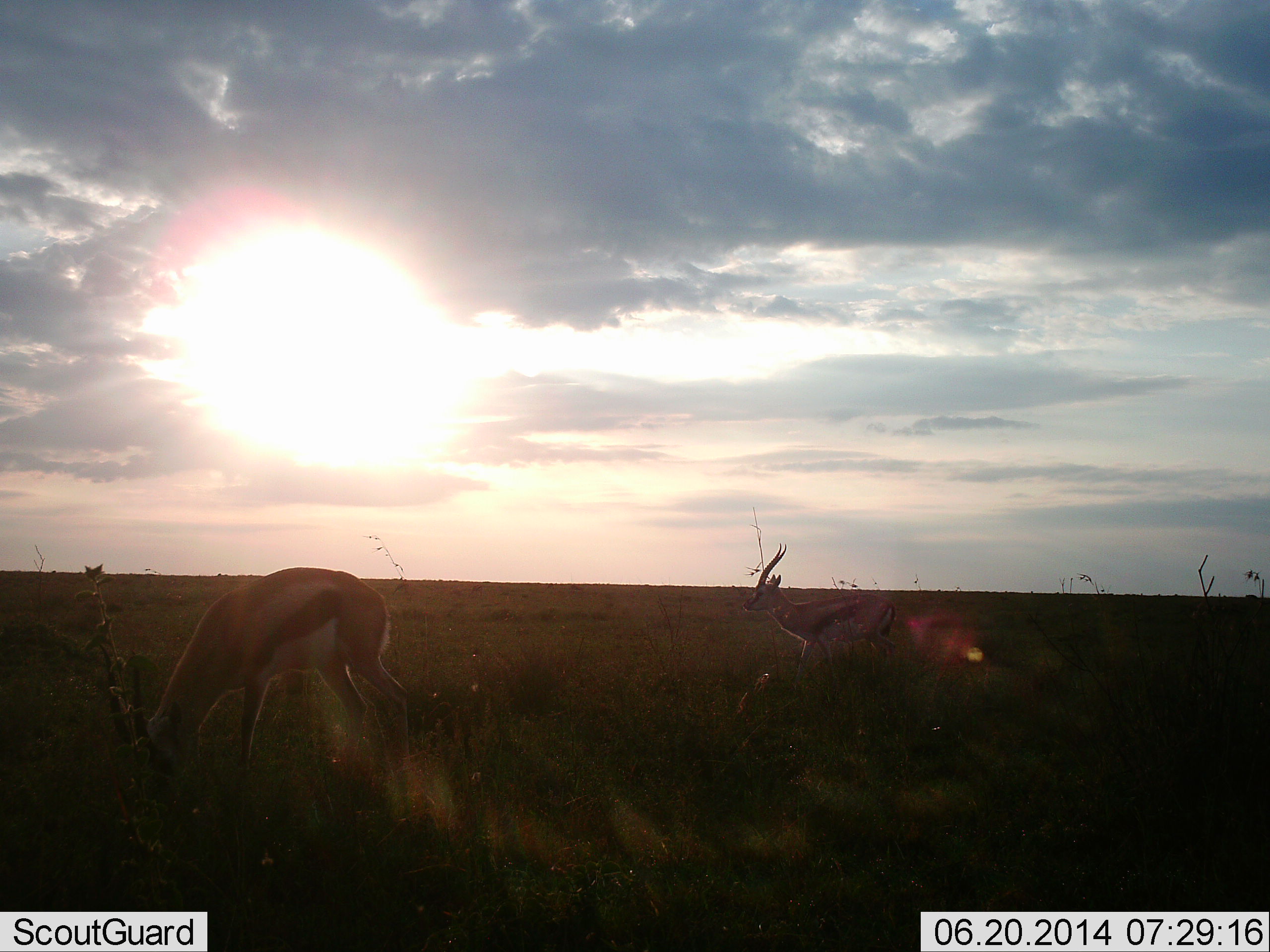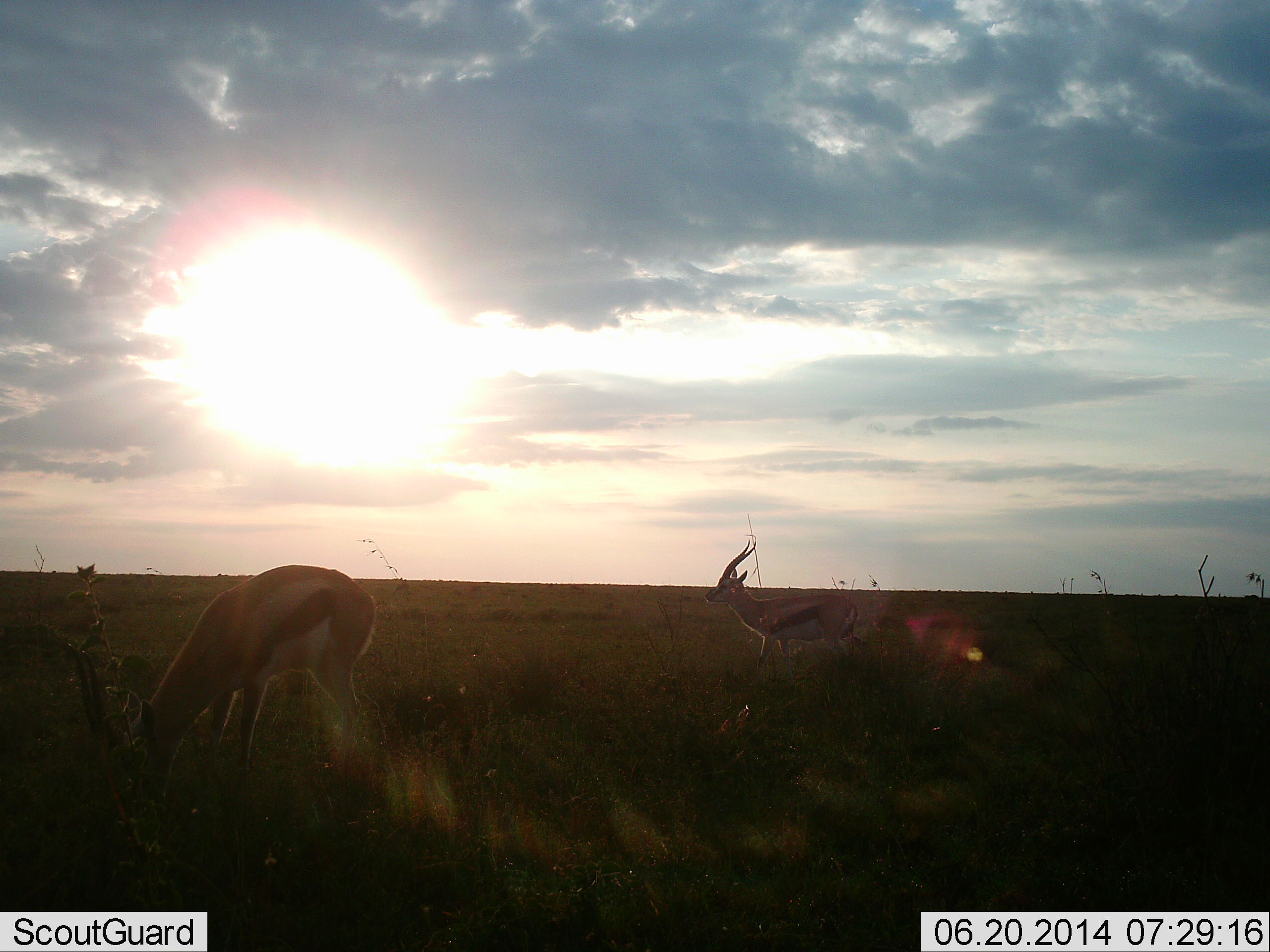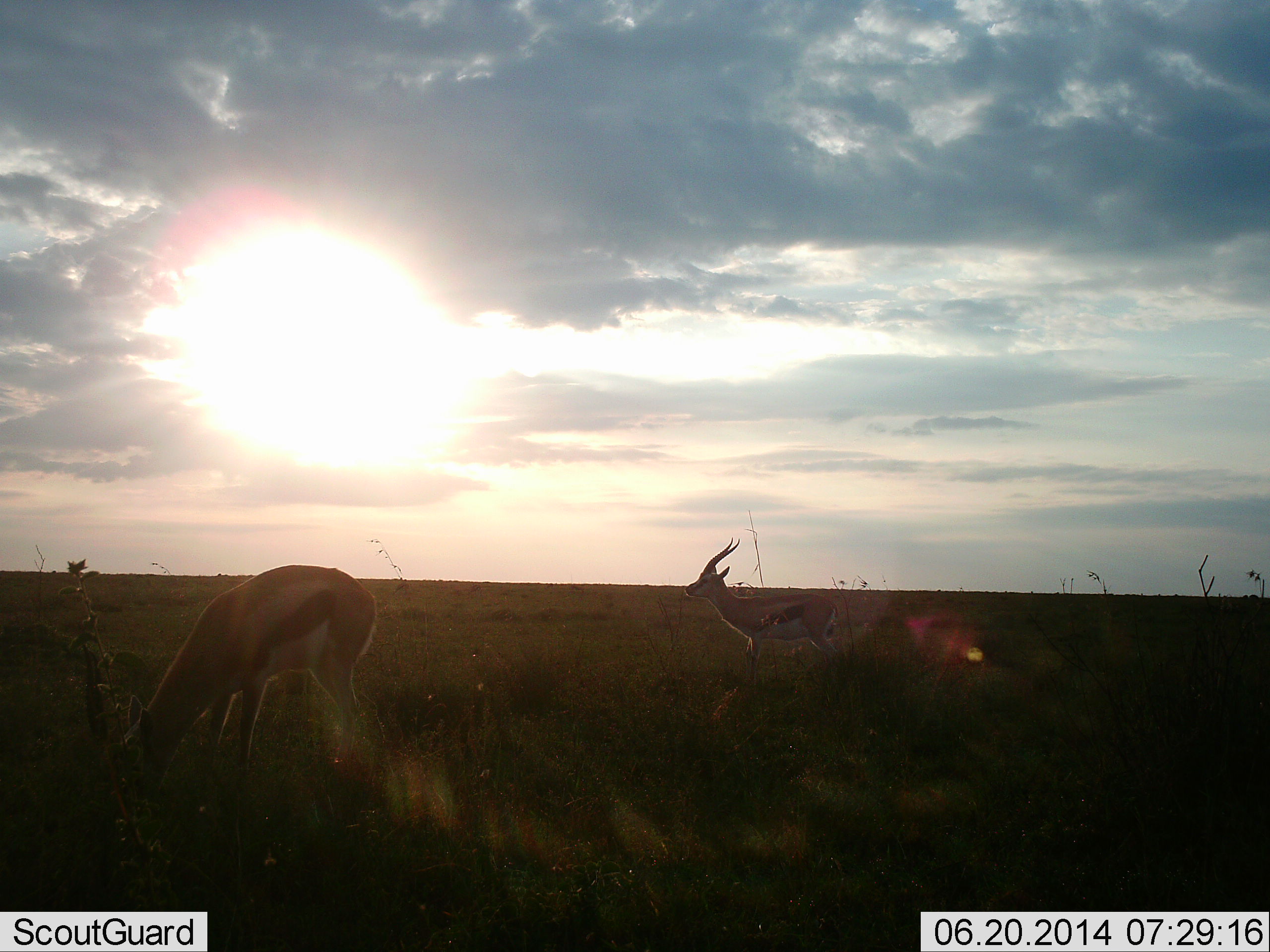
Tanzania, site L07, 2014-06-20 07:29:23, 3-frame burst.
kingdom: Animalia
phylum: Chordata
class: Mammalia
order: Artiodactyla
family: Bovidae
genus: Eudorcas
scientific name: Eudorcas thomsonii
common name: thomson's gazelle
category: gazellethomsons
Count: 2.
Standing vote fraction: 40%.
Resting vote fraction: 0%.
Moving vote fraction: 40%.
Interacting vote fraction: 0%.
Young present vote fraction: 0%.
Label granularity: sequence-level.